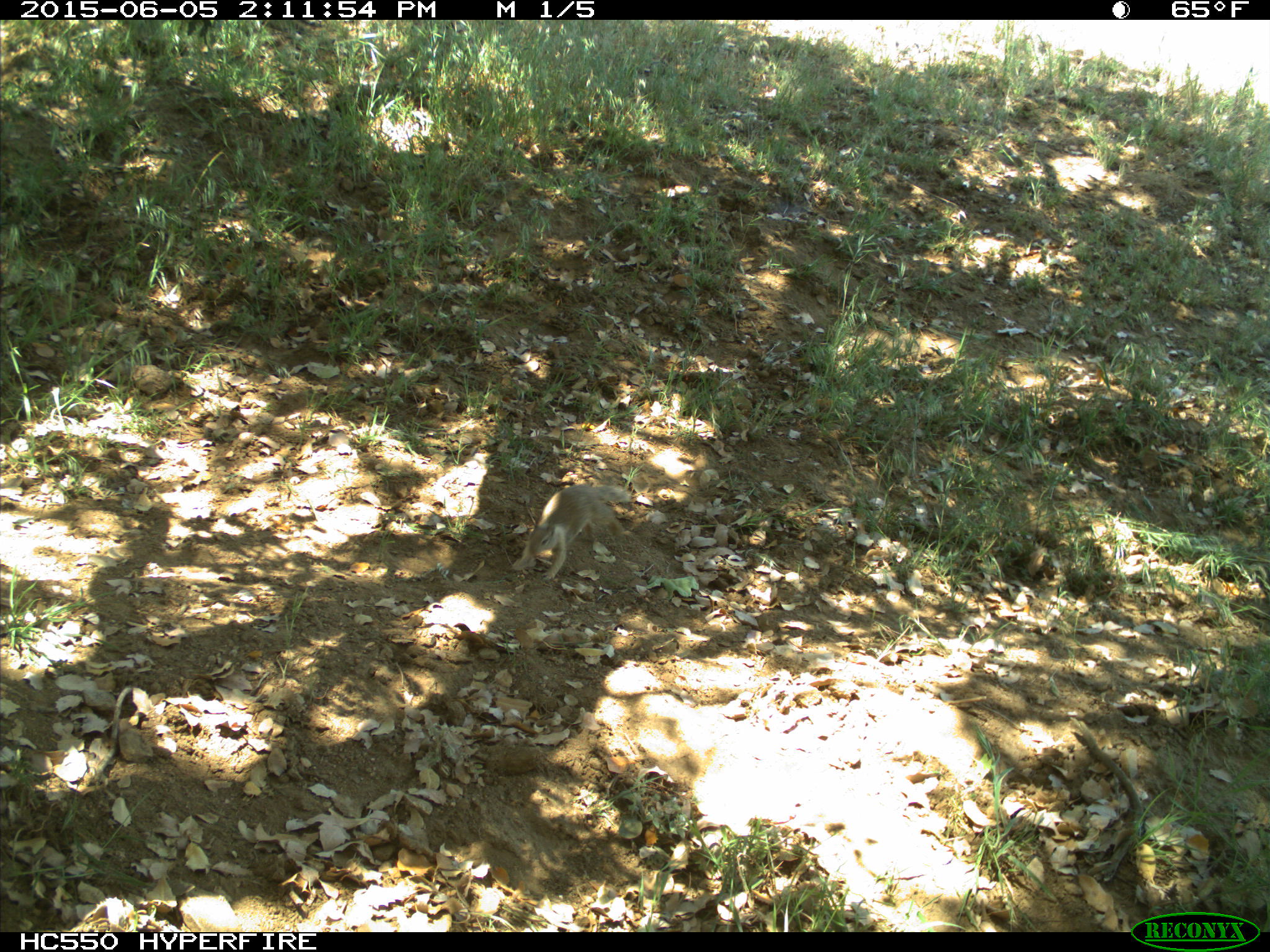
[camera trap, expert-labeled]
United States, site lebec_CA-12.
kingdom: Animalia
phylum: Chordata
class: Mammalia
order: Rodentia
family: Sciuridae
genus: Otospermophilus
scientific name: Otospermophilus beecheyi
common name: california ground squirrel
Otospermophilus beecheyi (california ground squirrel).